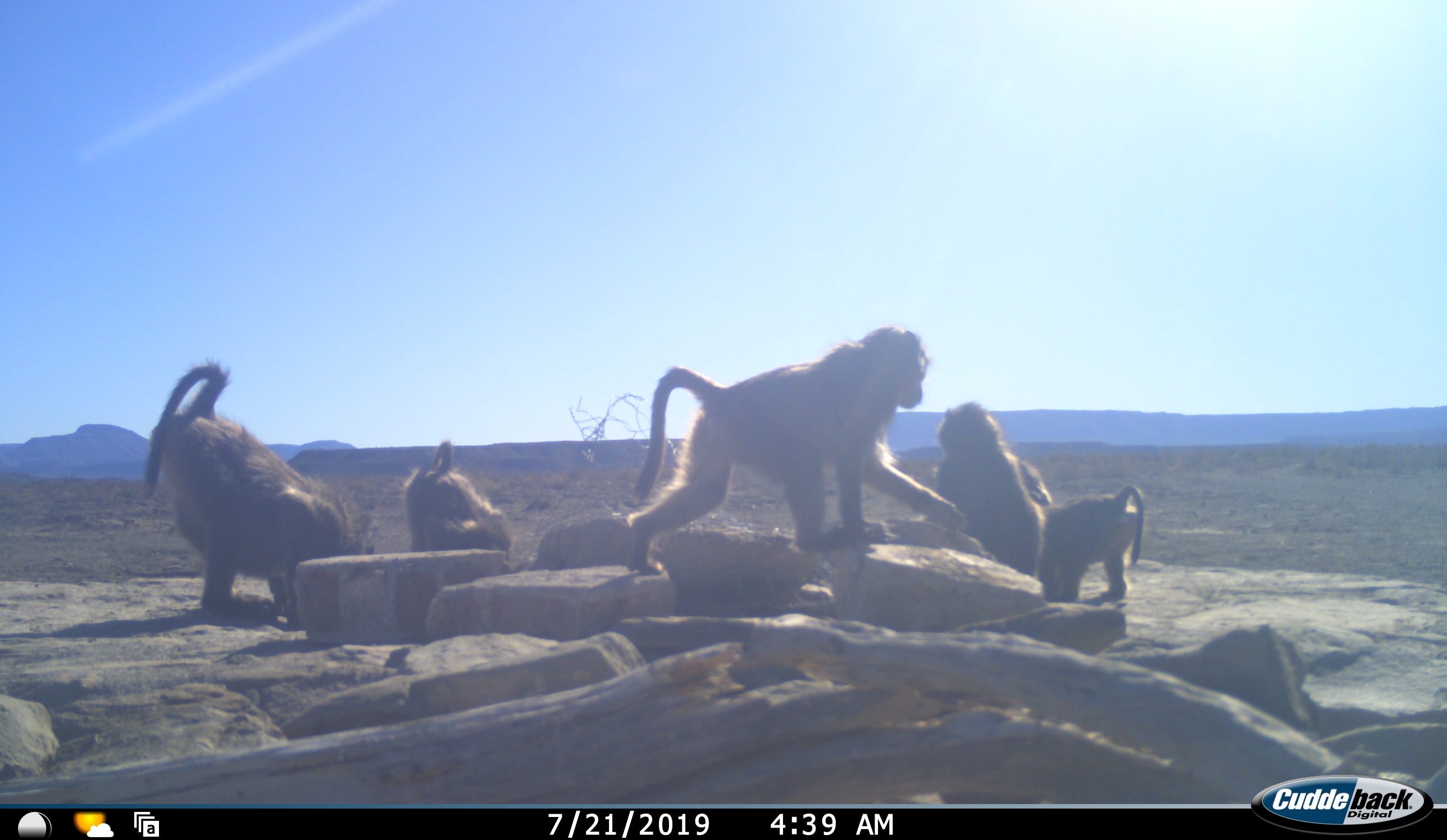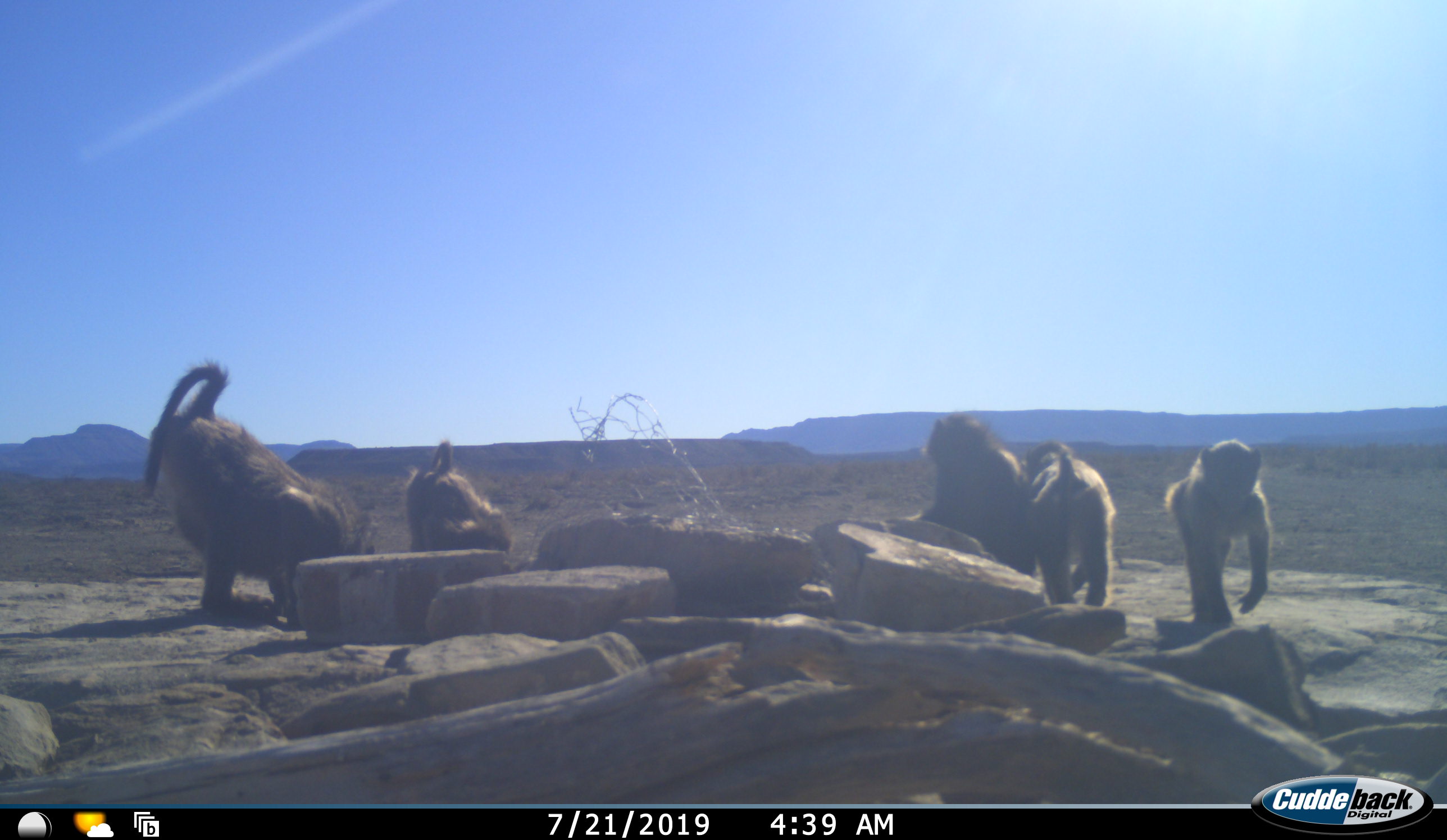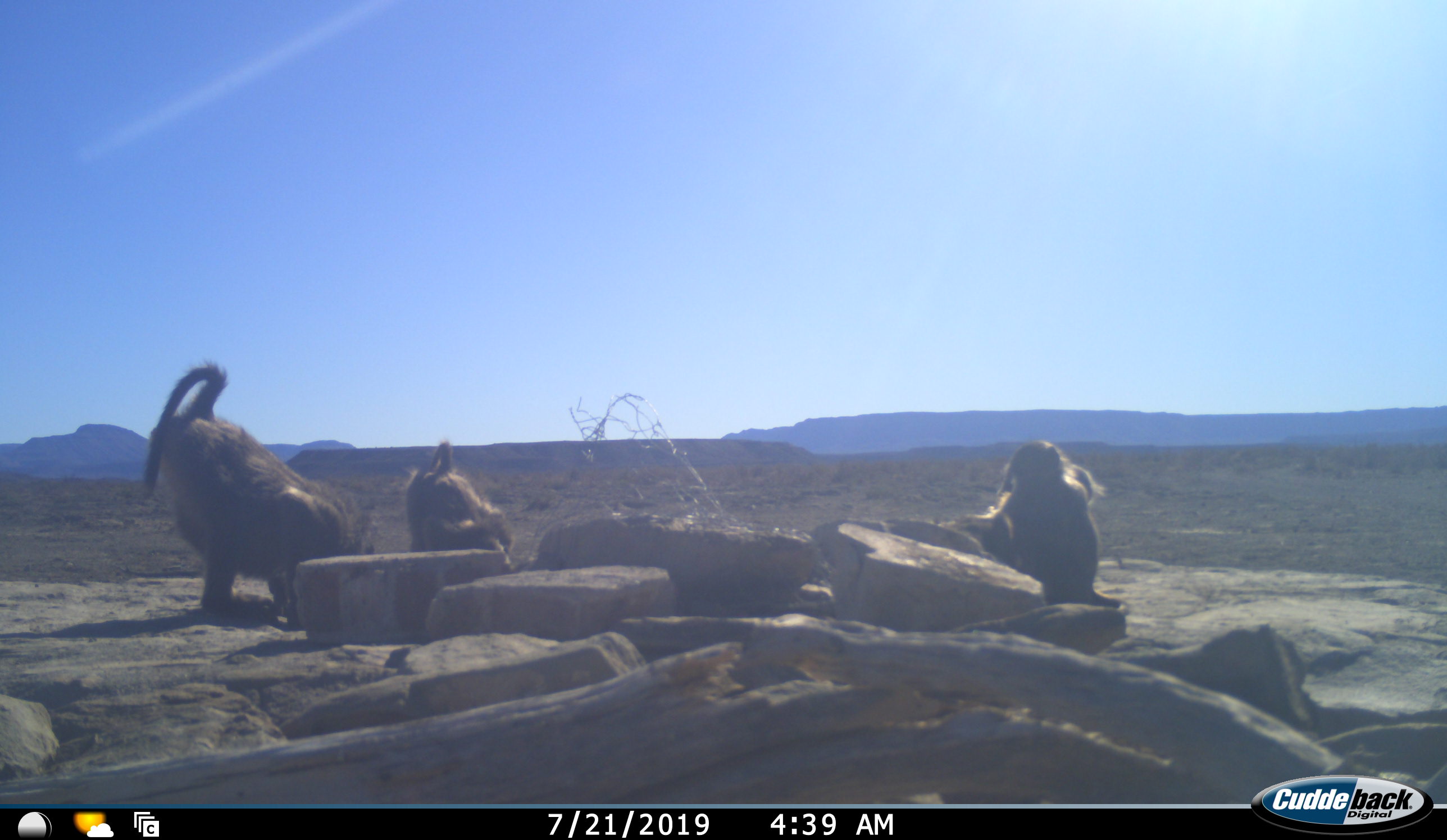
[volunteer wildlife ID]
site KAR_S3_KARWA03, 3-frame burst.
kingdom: Animalia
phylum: Chordata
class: Mammalia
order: Primates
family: Cercopithecidae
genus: Papio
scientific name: Papio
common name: baboon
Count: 5.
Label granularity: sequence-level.